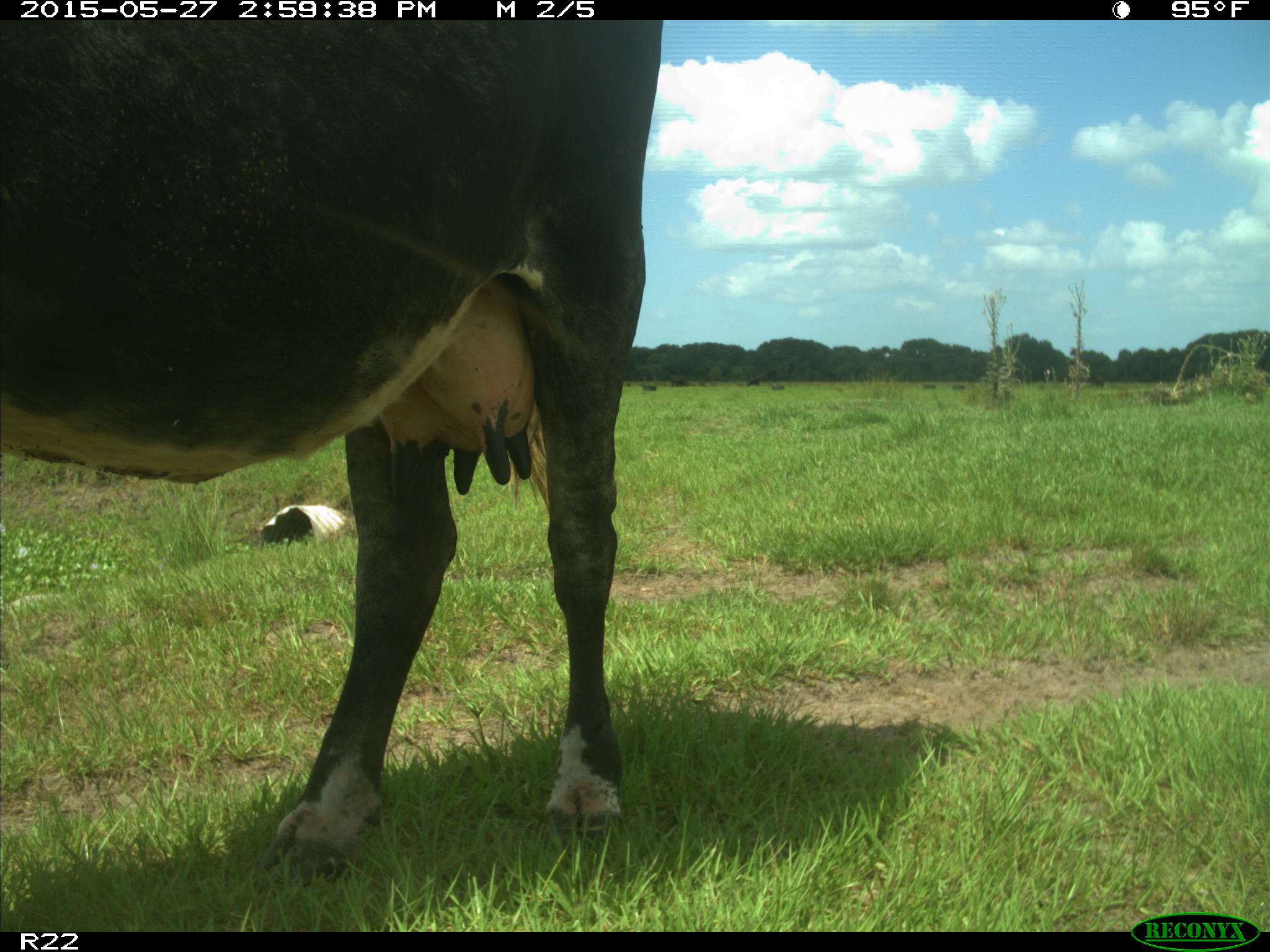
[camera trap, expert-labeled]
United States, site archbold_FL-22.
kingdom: Animalia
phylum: Chordata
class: Mammalia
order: Artiodactyla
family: Bovidae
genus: Bos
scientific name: Bos taurus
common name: domestic cow